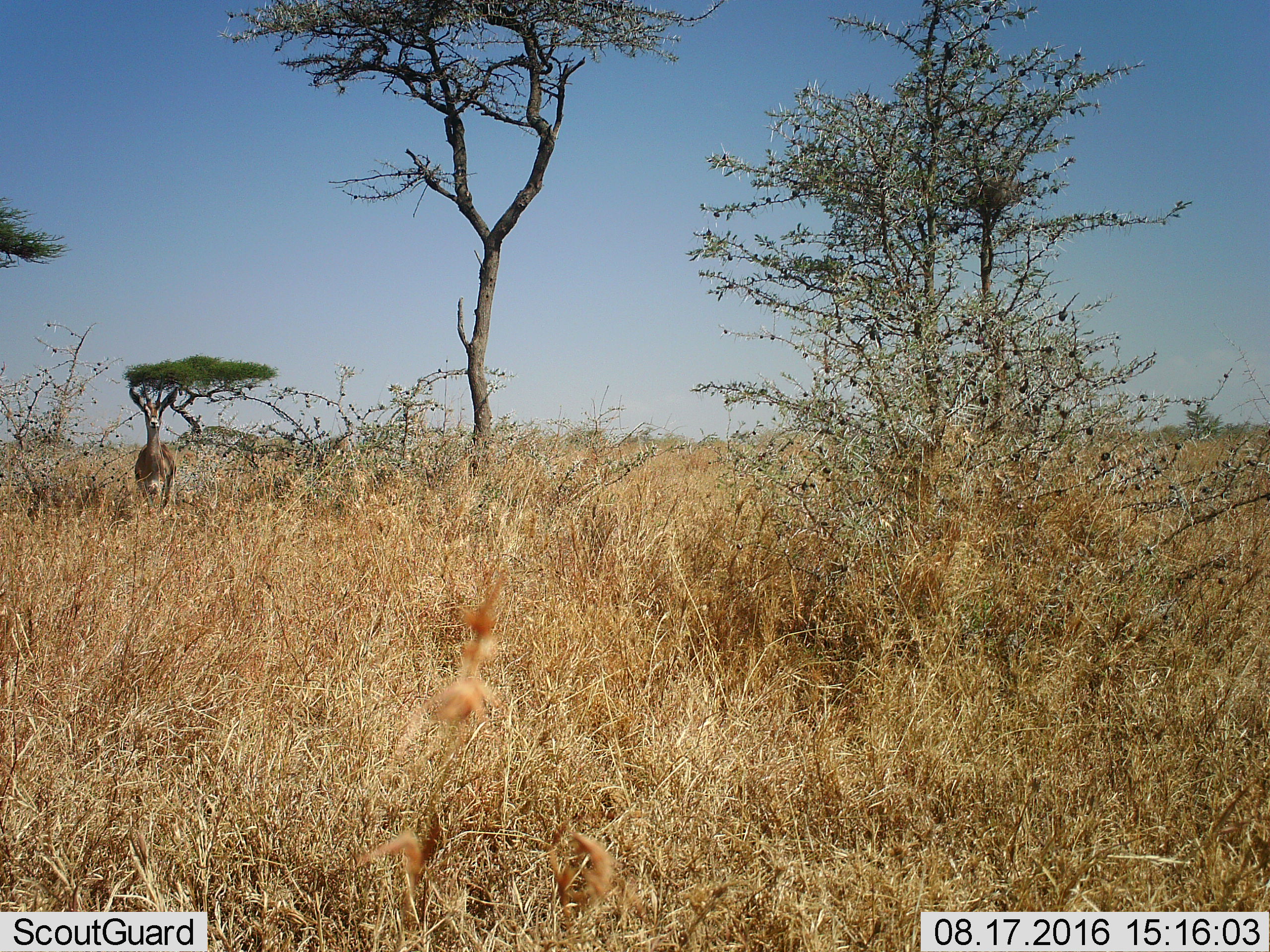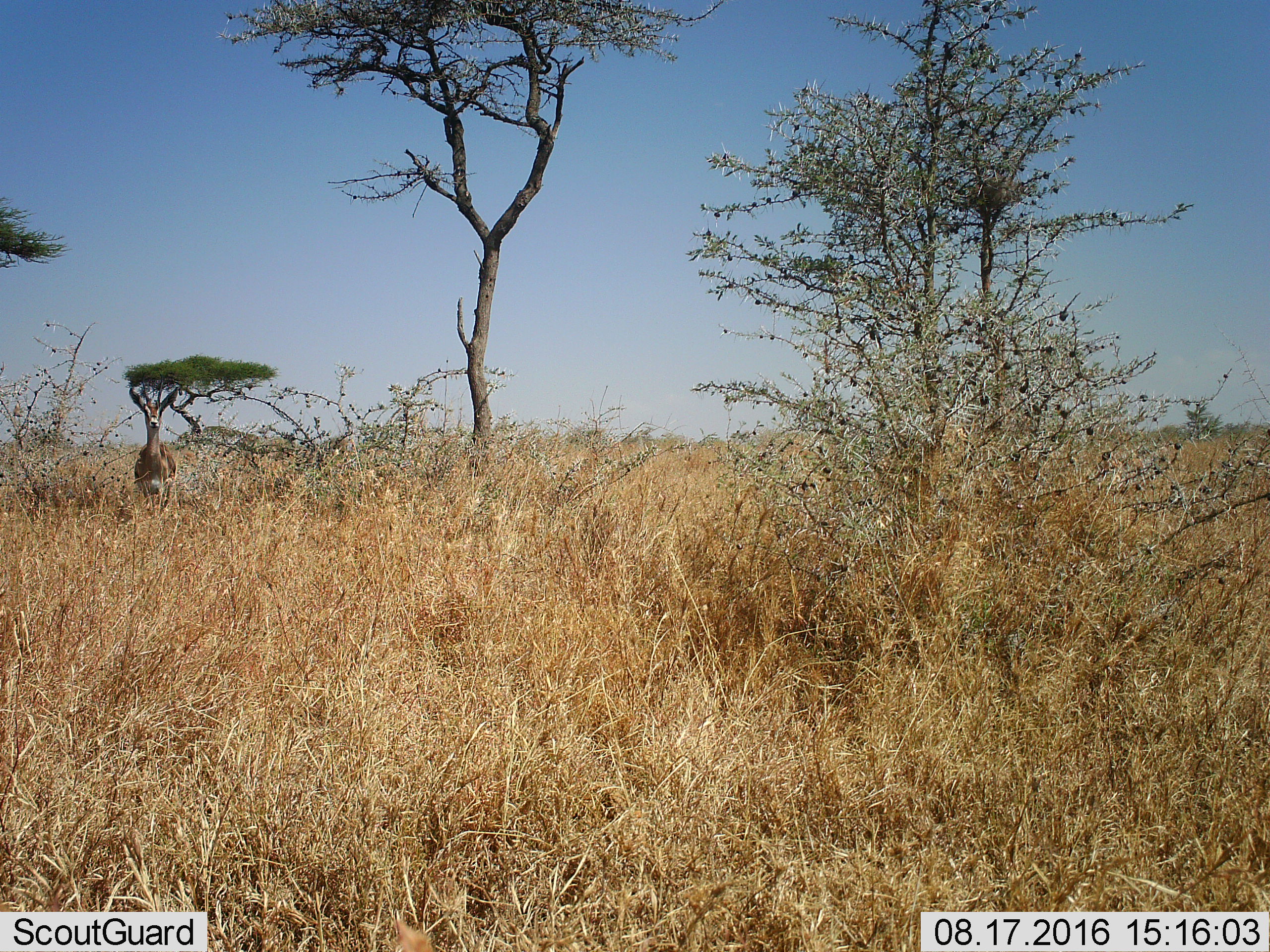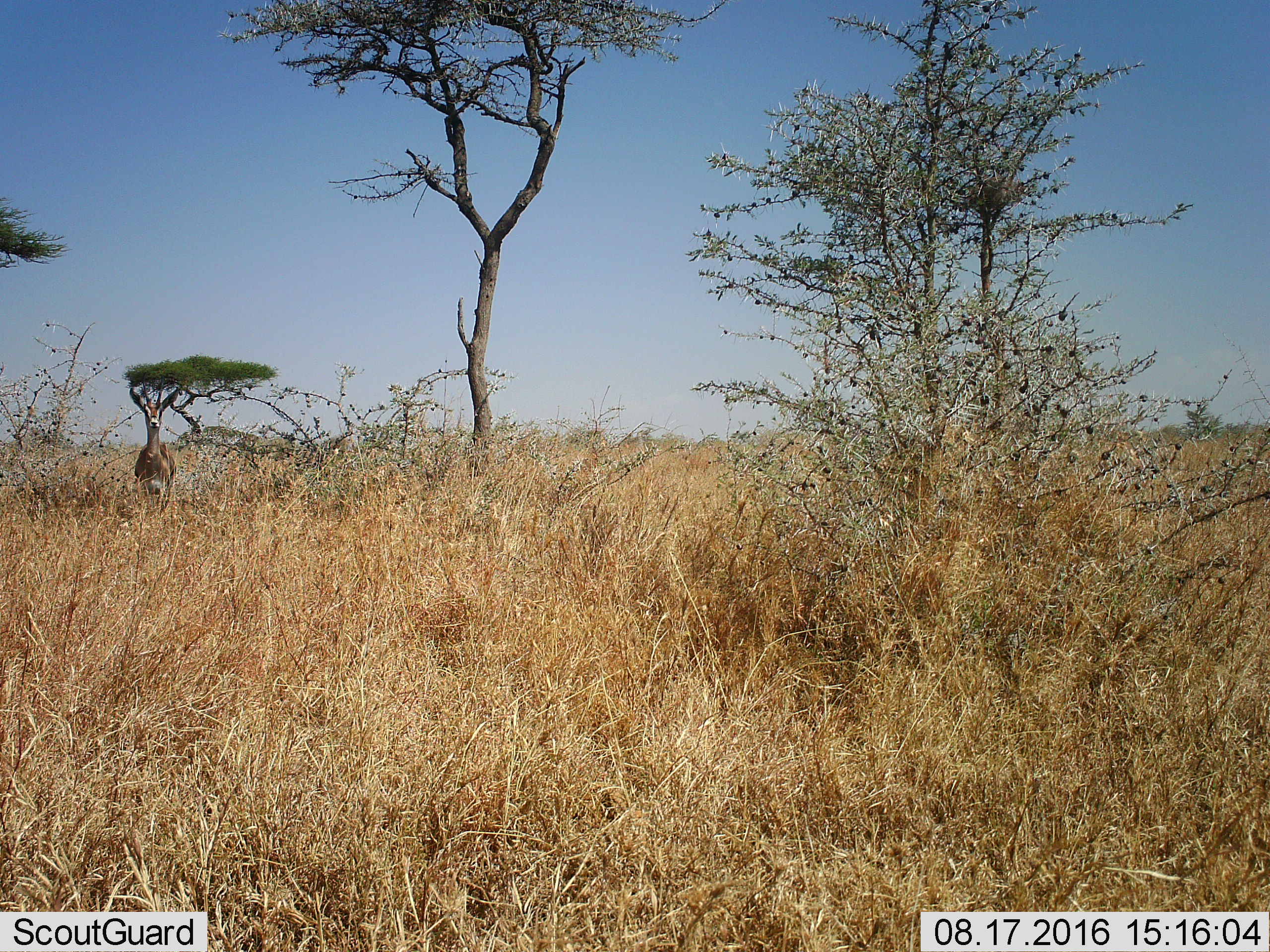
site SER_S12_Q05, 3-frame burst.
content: unidentified animal